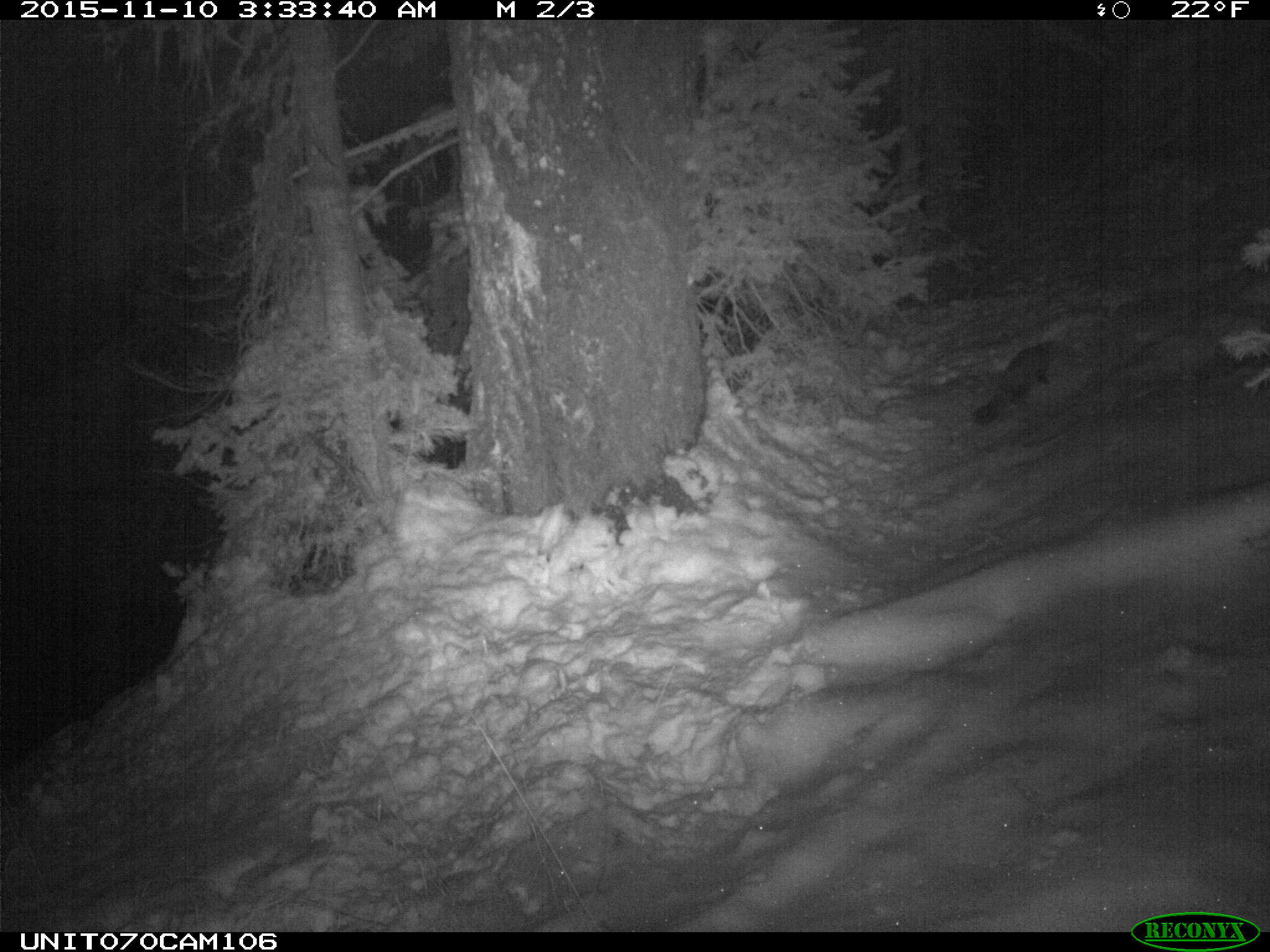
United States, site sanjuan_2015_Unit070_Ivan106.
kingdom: Animalia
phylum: Chordata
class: Mammalia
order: Carnivora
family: Mustelidae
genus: Martes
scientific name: Martes americana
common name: american marten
Martes americana (american marten).